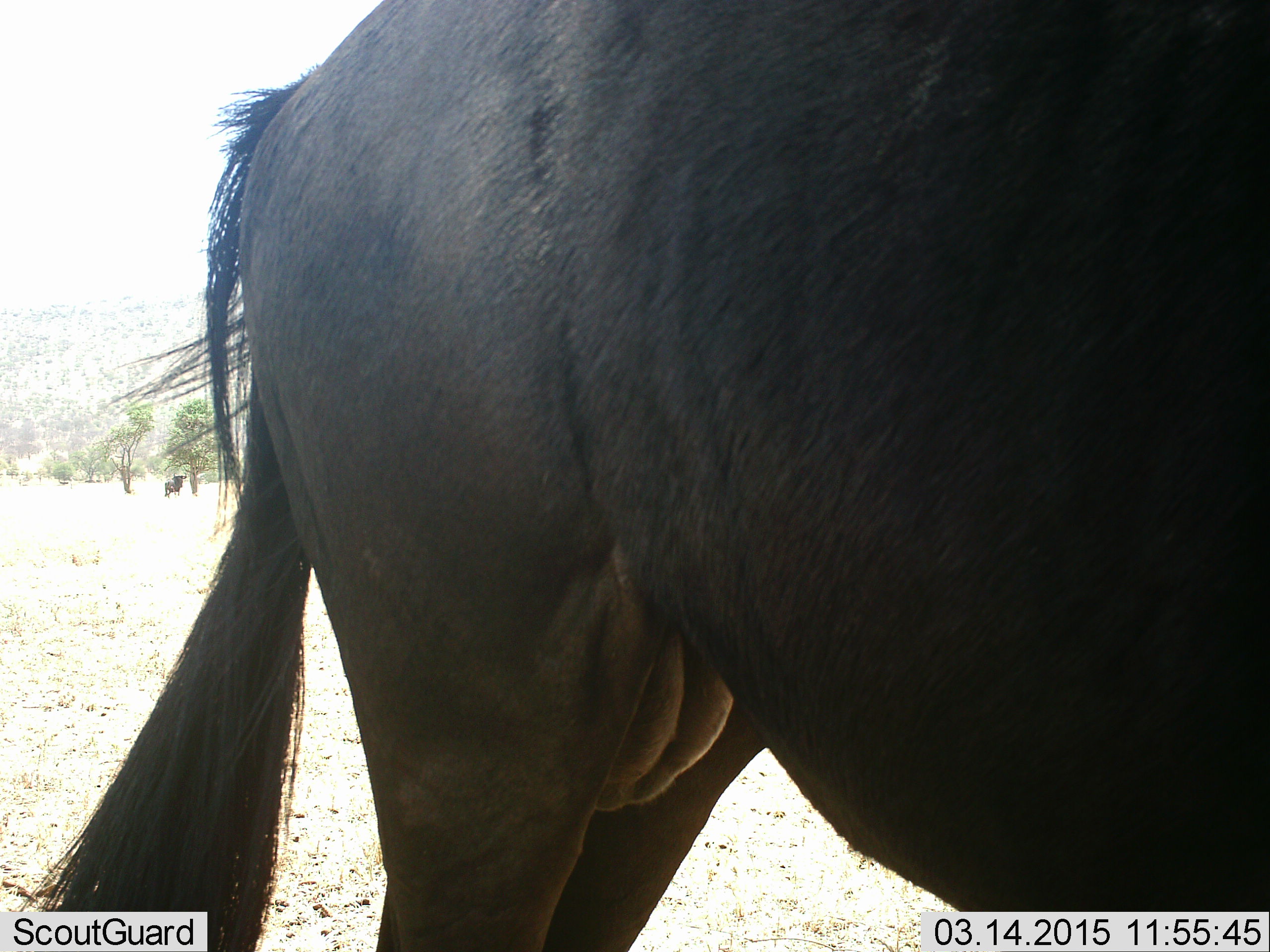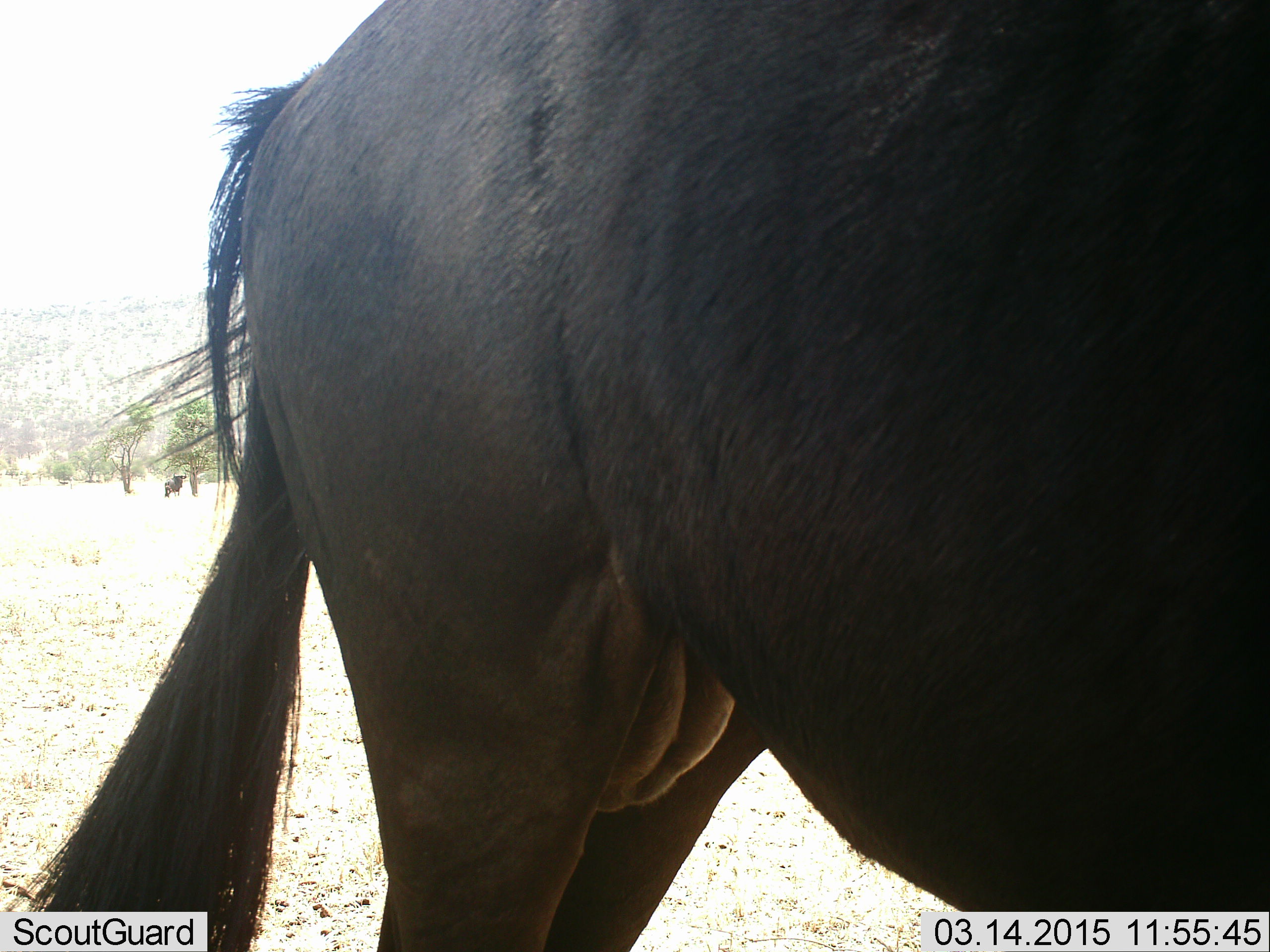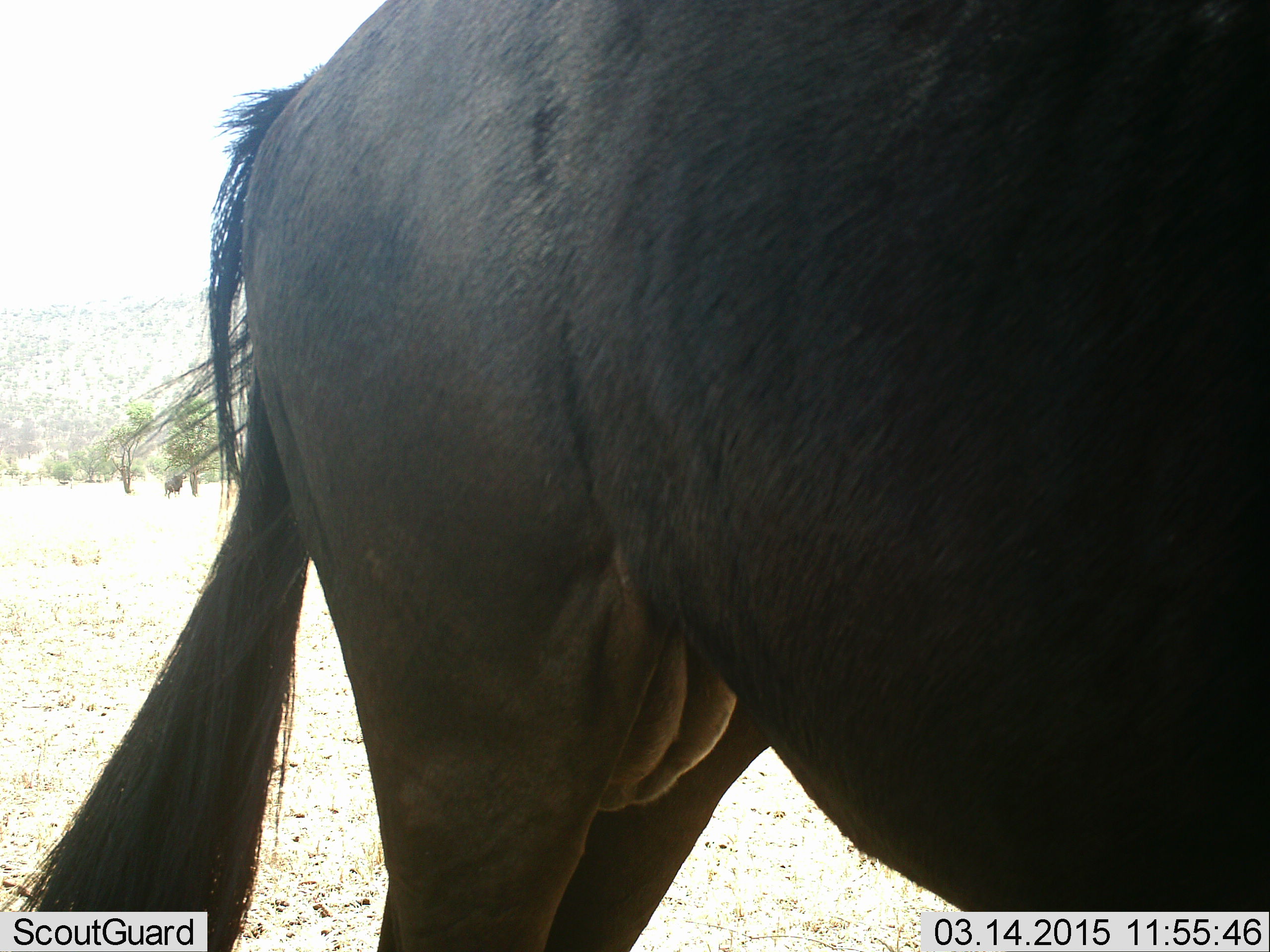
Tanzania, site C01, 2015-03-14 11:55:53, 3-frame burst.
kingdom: Animalia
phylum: Chordata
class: Mammalia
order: Artiodactyla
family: Bovidae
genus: Connochaetes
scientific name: Connochaetes taurinus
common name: blue wildebeest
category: wildebeest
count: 1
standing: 100%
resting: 0%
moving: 0%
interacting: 0%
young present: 0%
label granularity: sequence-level